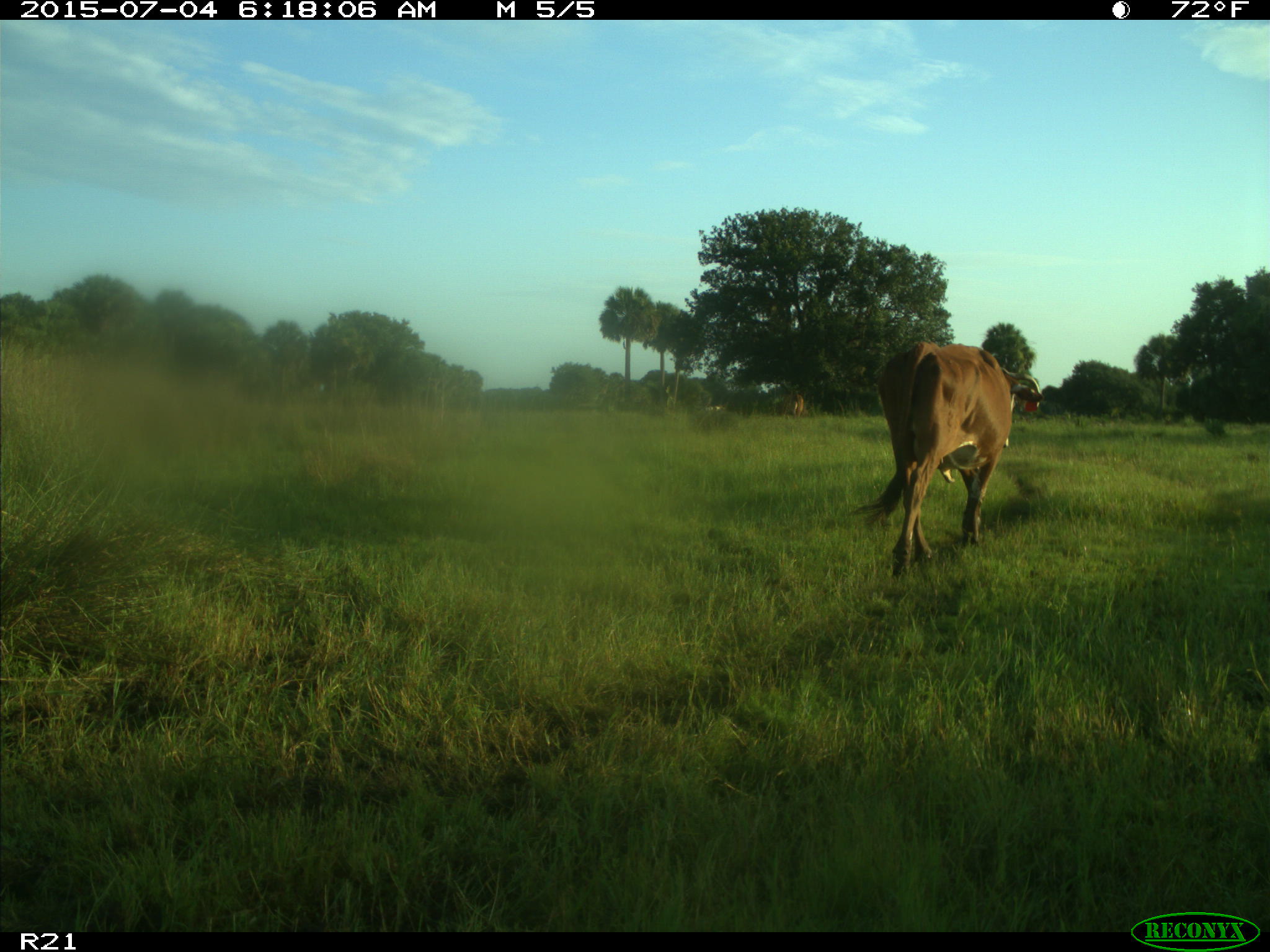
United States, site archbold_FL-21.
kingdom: Animalia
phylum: Chordata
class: Mammalia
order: Artiodactyla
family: Bovidae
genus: Bos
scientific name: Bos taurus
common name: domestic cow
Bos taurus (domestic cow).